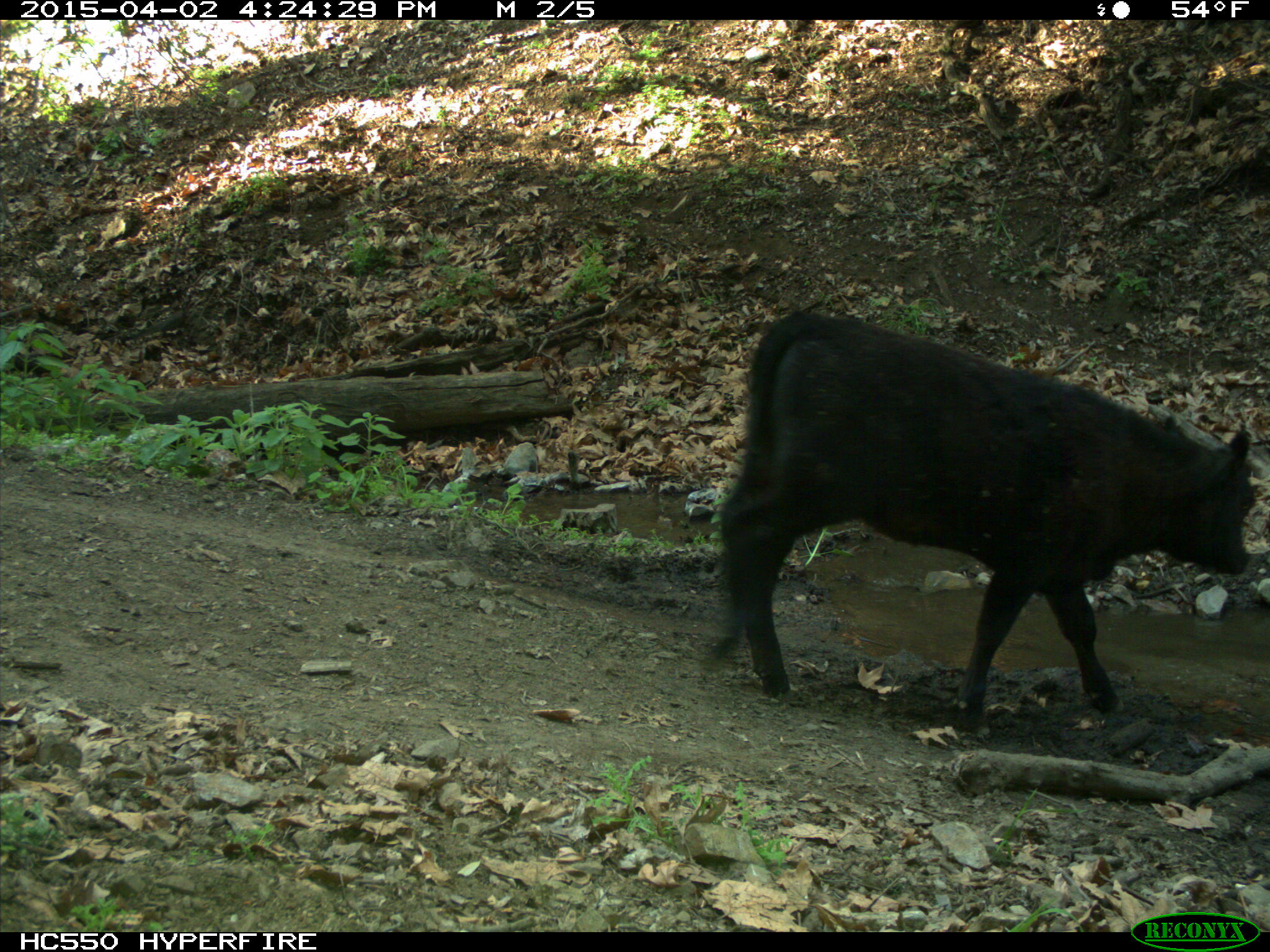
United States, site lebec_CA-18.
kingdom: Animalia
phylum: Chordata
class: Mammalia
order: Artiodactyla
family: Bovidae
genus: Bos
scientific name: Bos taurus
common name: domestic cow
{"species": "Bos taurus (domestic cow)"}